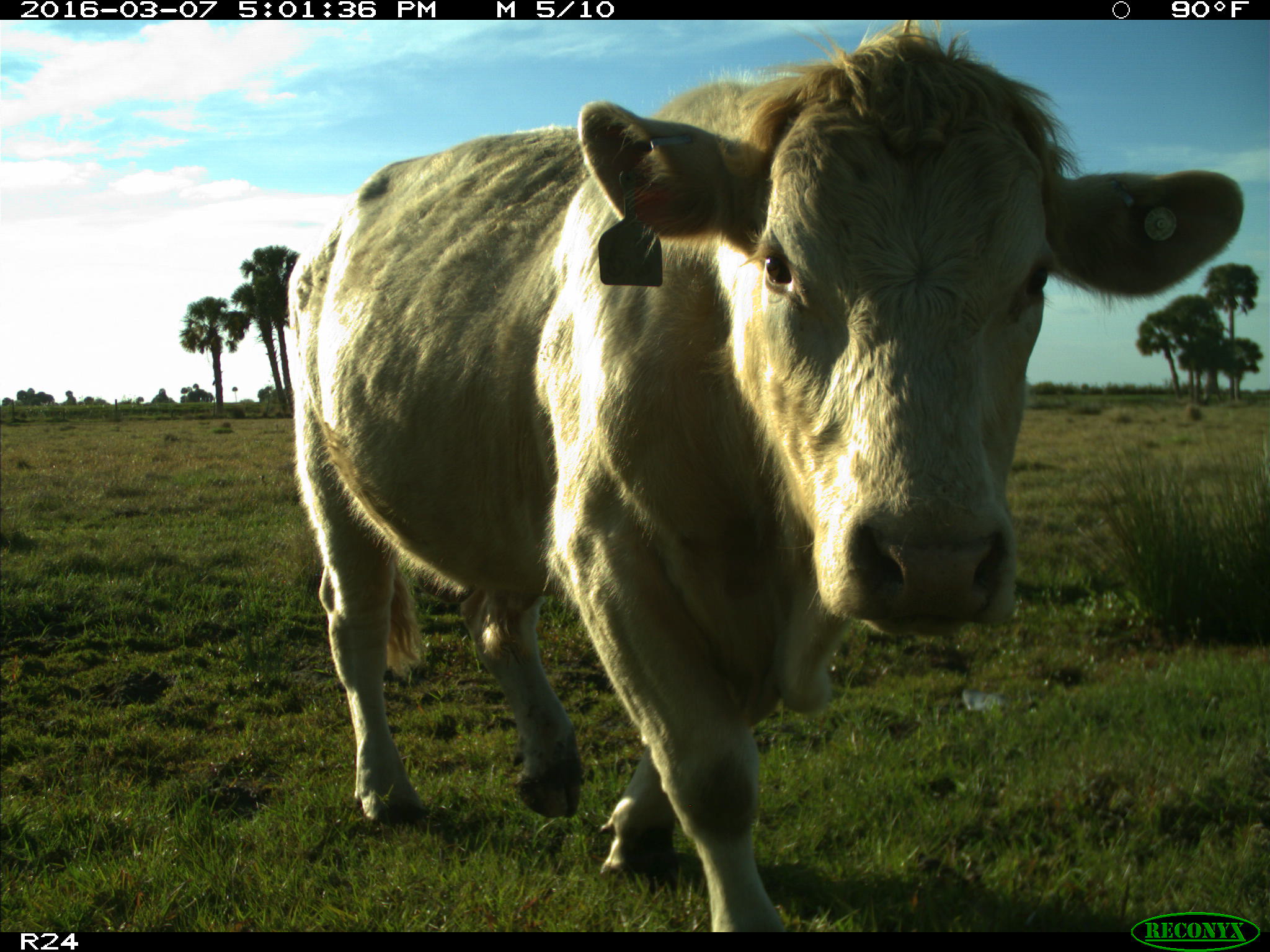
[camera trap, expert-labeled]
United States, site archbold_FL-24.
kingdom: Animalia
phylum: Chordata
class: Mammalia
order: Artiodactyla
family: Bovidae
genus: Bos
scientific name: Bos taurus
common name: domestic cow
Bos taurus (domestic cow).